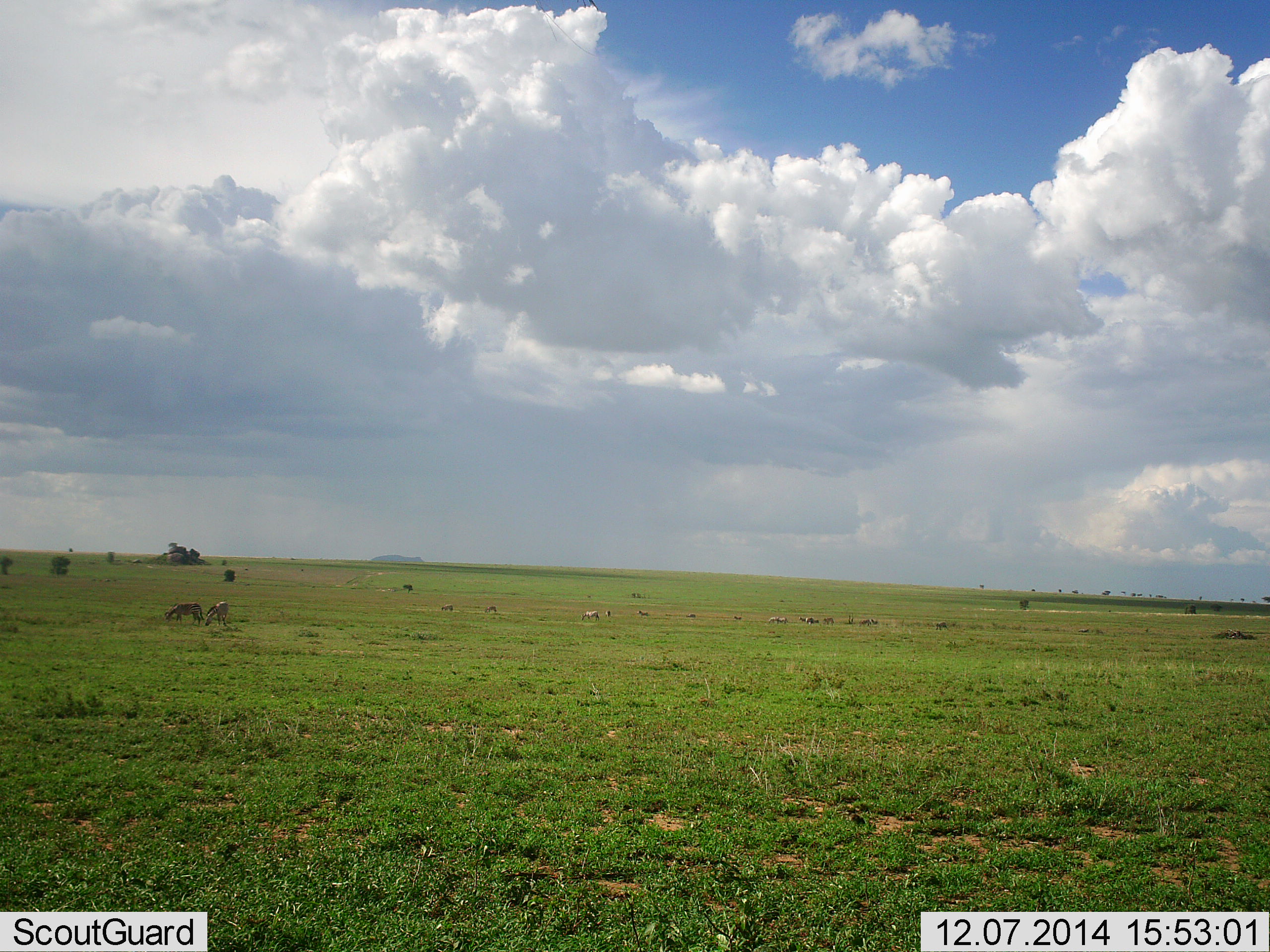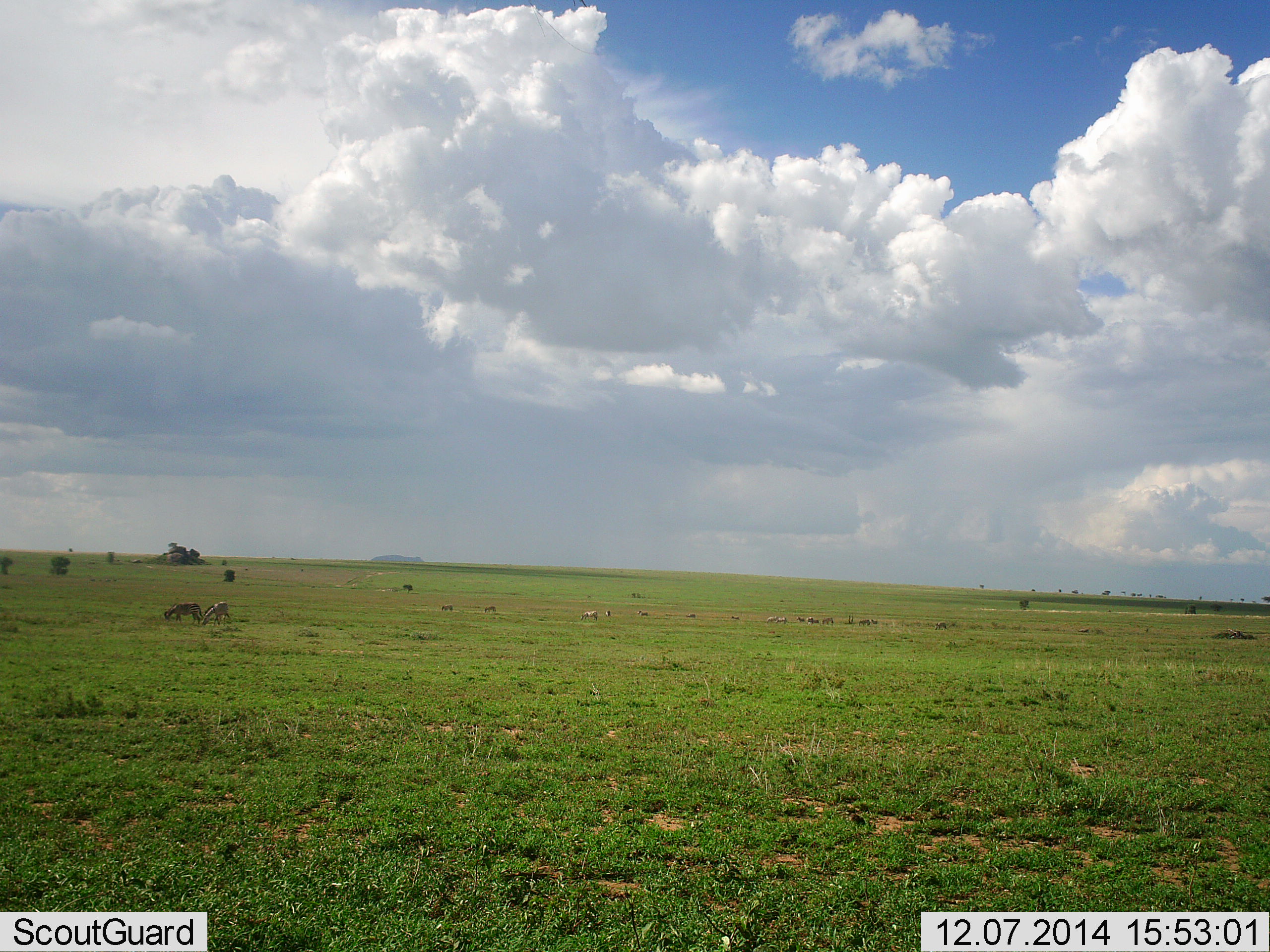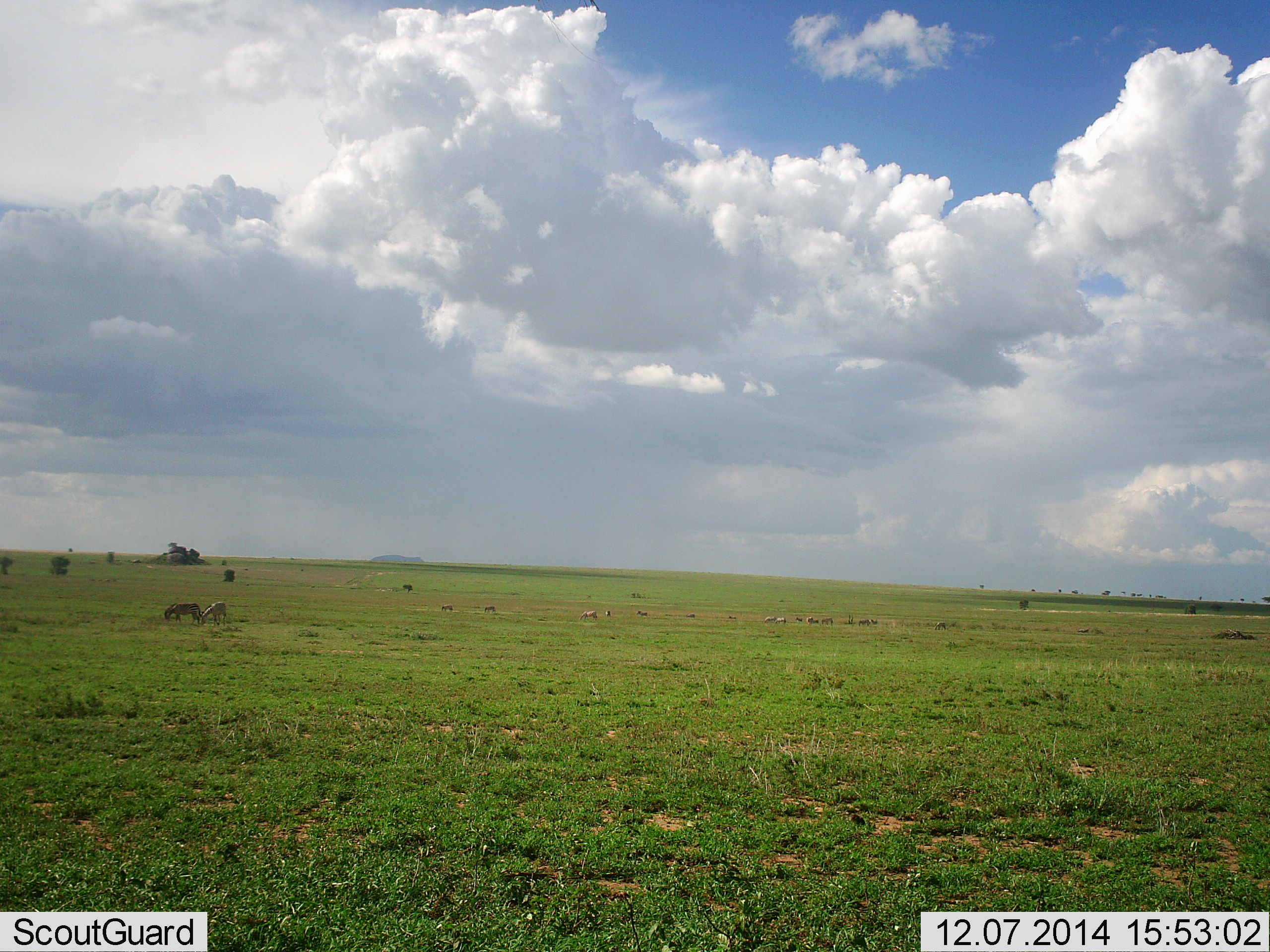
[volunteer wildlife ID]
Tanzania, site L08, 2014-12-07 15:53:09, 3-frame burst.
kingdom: Animalia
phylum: Chordata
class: Mammalia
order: Perissodactyla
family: Equidae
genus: Equus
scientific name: Equus quagga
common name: plains zebra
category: zebra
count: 11-50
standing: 40%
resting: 10%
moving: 20%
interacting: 10%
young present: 10%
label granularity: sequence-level